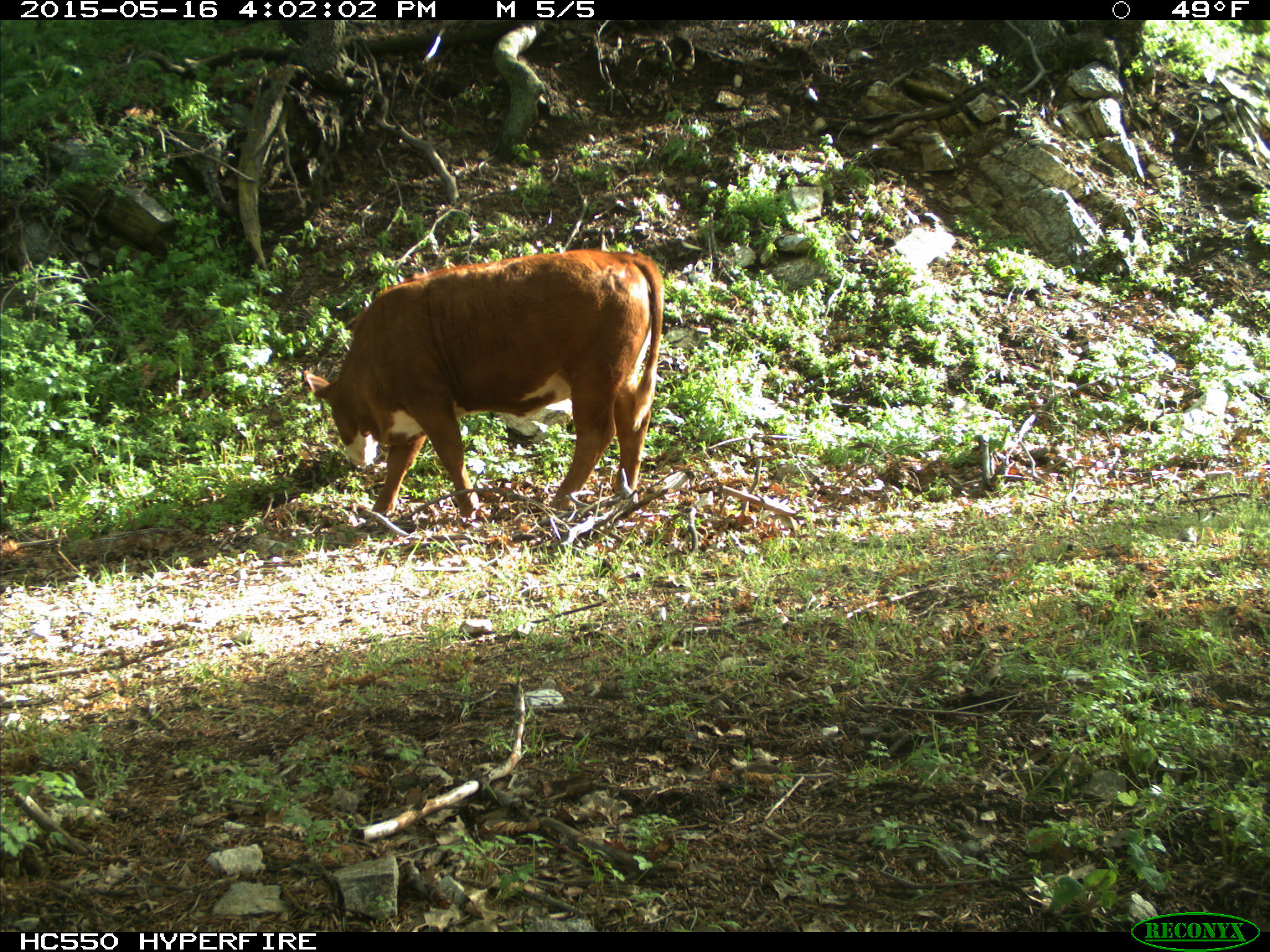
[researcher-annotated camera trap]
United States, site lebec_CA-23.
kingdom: Animalia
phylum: Chordata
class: Mammalia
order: Artiodactyla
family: Bovidae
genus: Bos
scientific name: Bos taurus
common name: domestic cow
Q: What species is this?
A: Bos taurus (domestic cow).